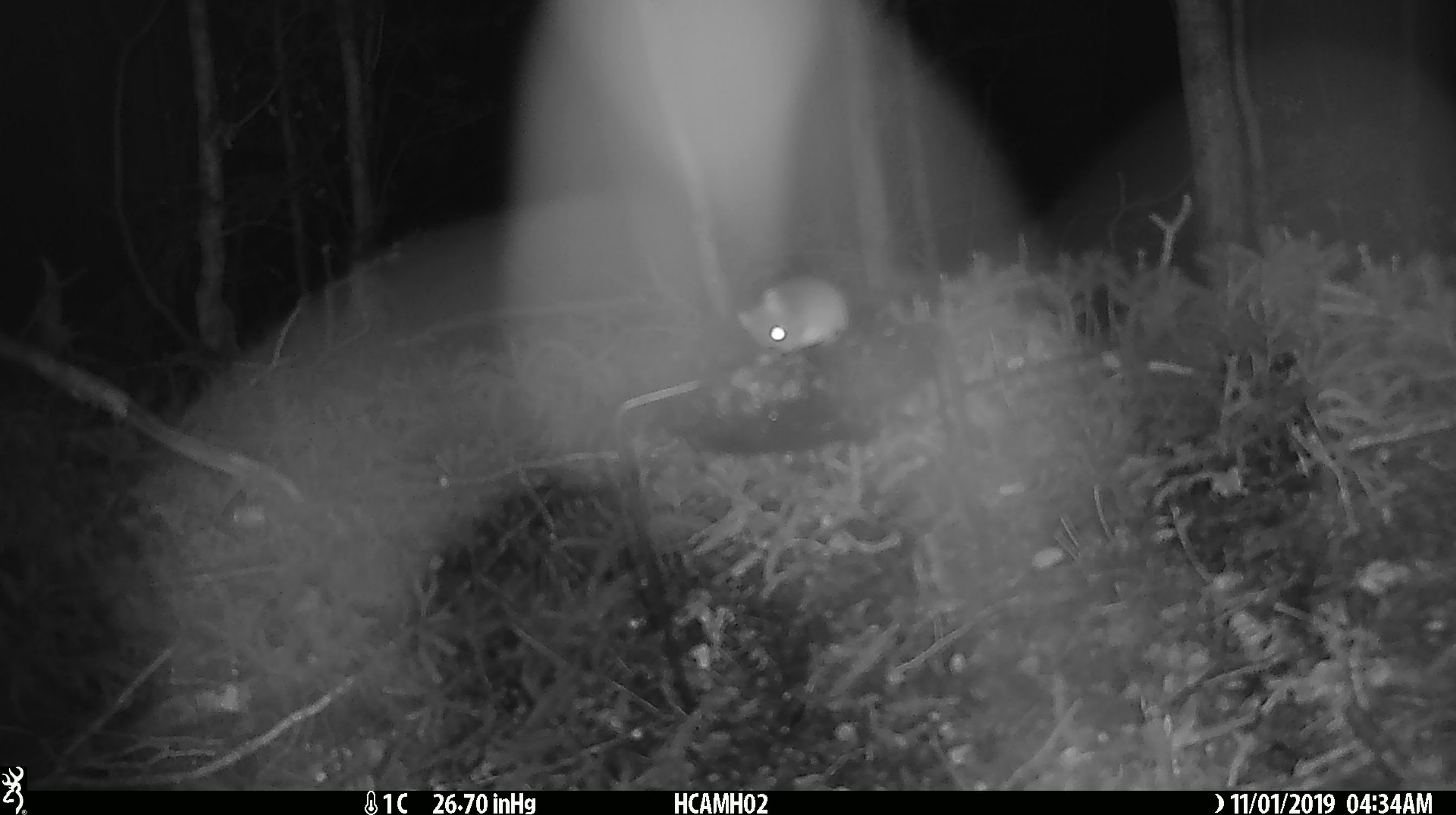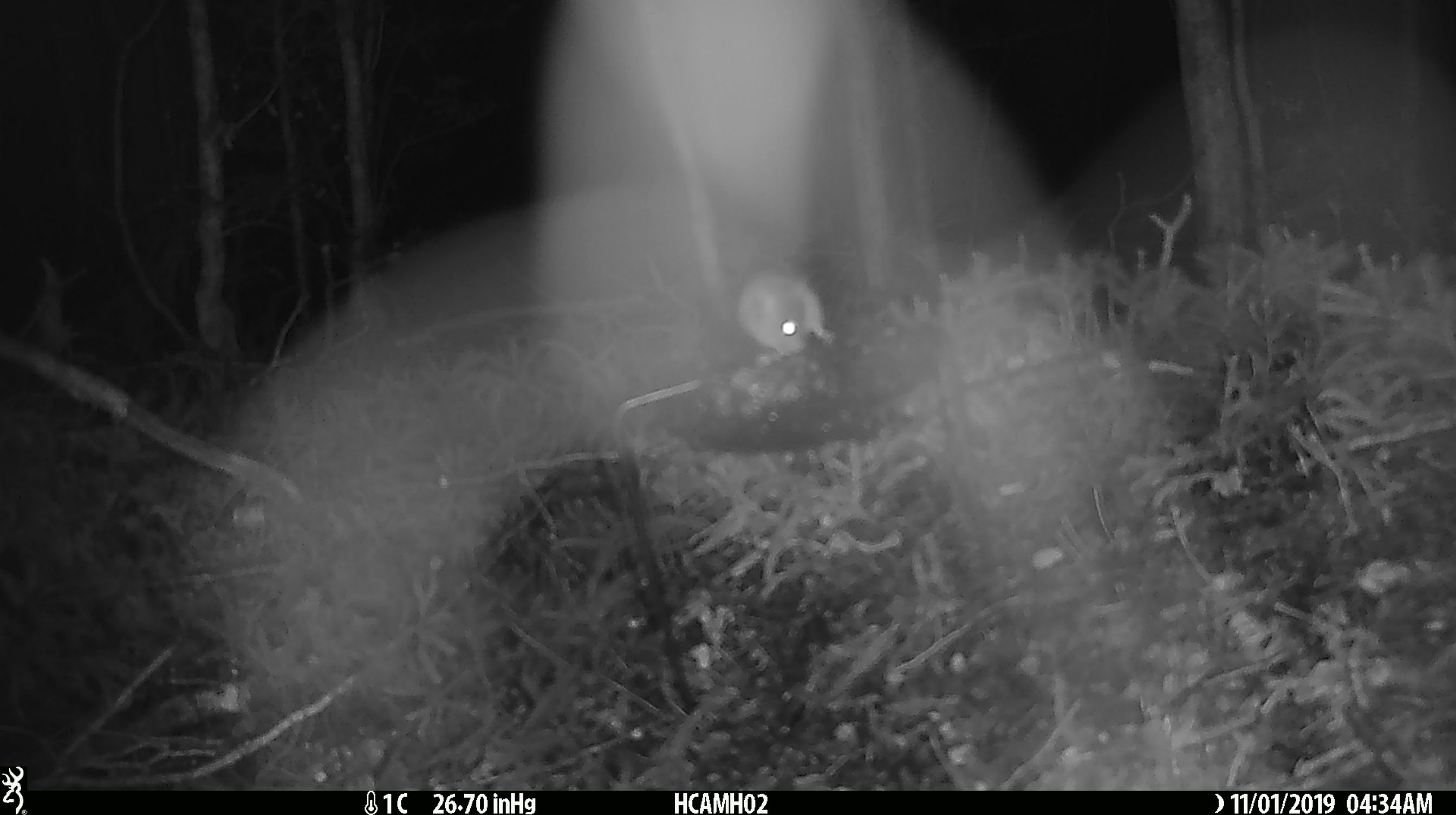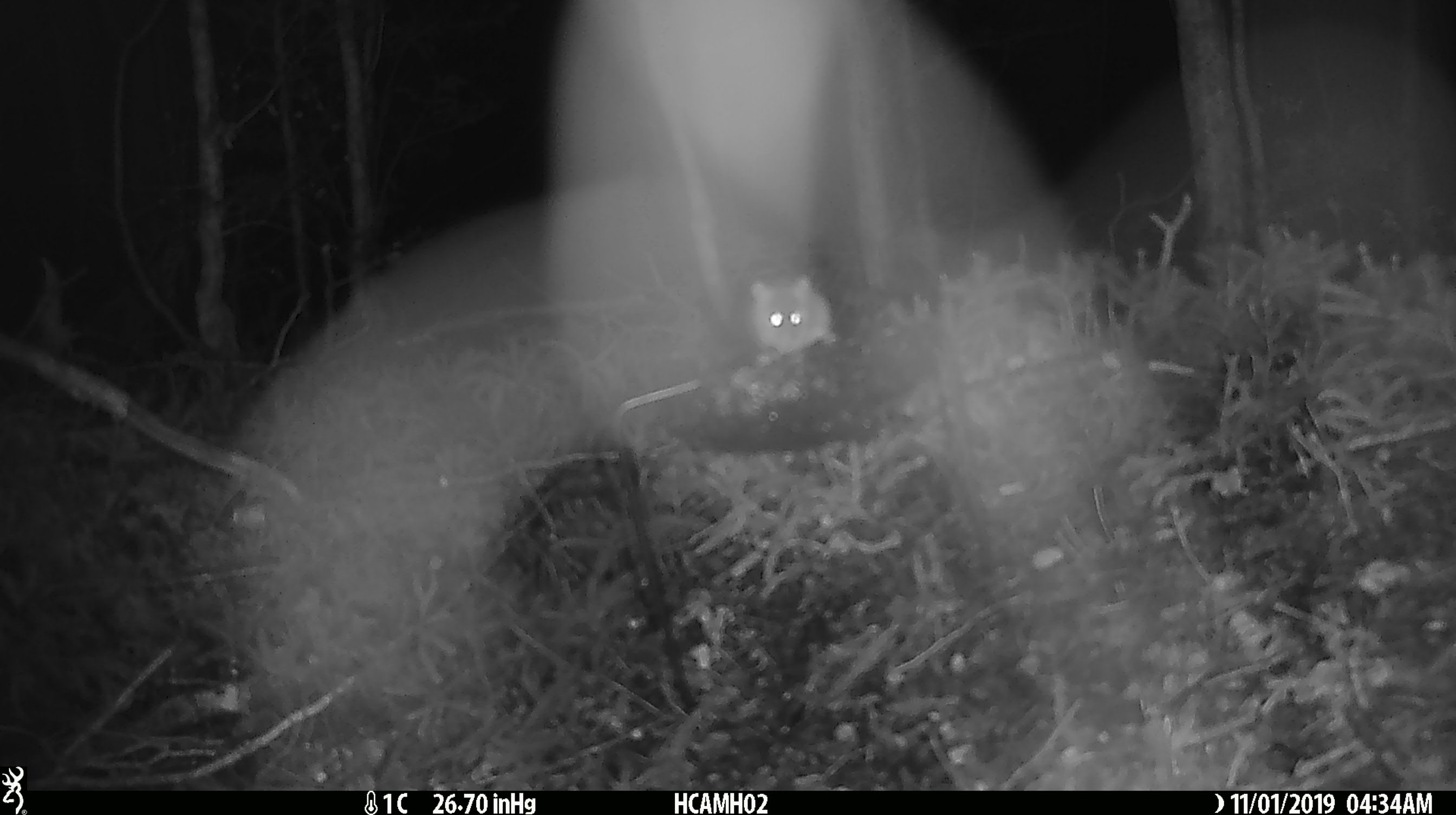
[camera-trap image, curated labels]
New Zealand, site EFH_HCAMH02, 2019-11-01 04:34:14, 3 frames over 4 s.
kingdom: Animalia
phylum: Chordata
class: Mammalia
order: Rodentia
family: Muridae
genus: Mus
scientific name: Mus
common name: mouse